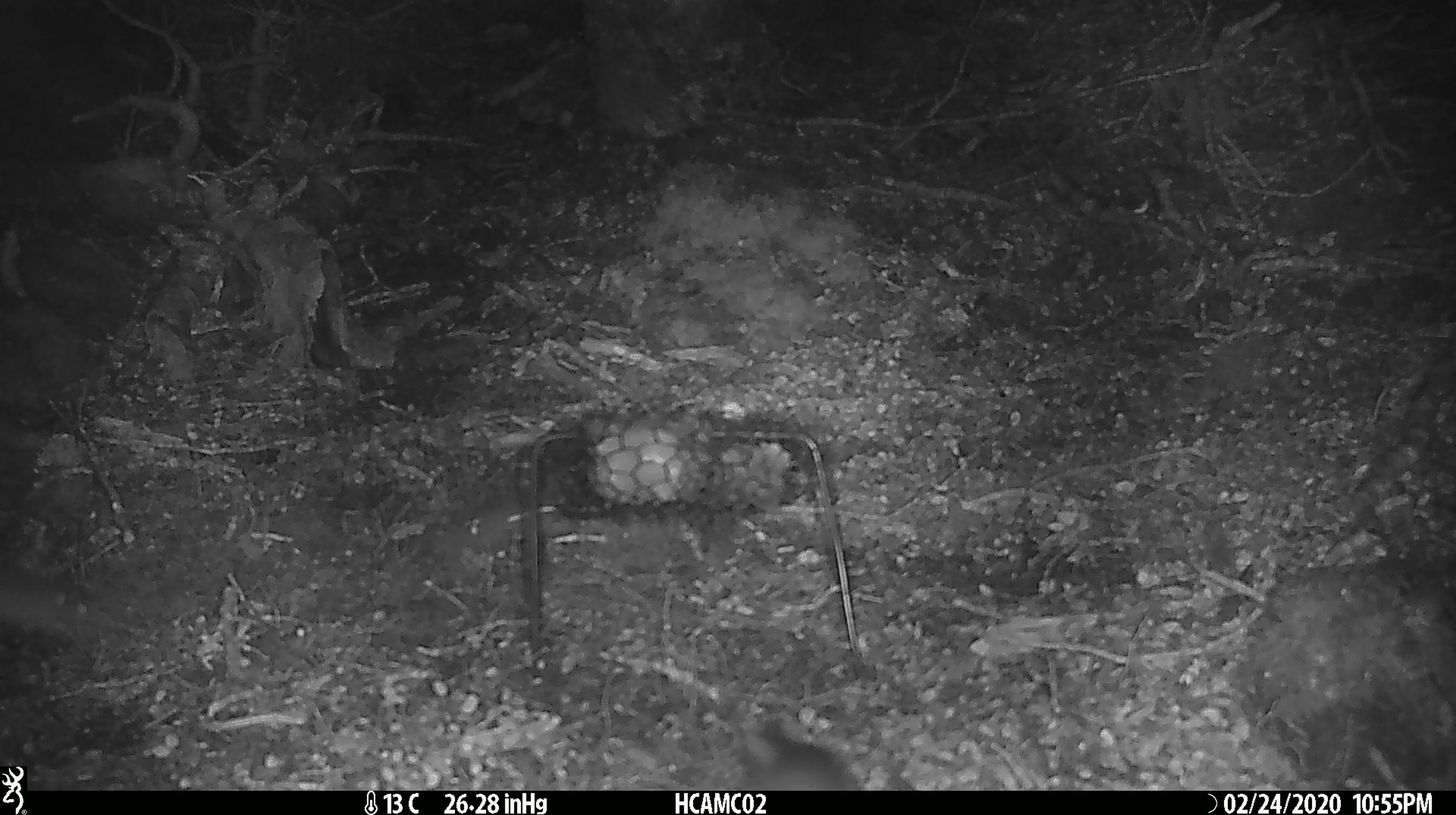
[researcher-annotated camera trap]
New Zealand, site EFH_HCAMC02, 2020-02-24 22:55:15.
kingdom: Animalia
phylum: Chordata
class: Mammalia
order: Rodentia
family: Muridae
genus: Mus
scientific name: Mus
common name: mouse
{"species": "mouse (Mus)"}